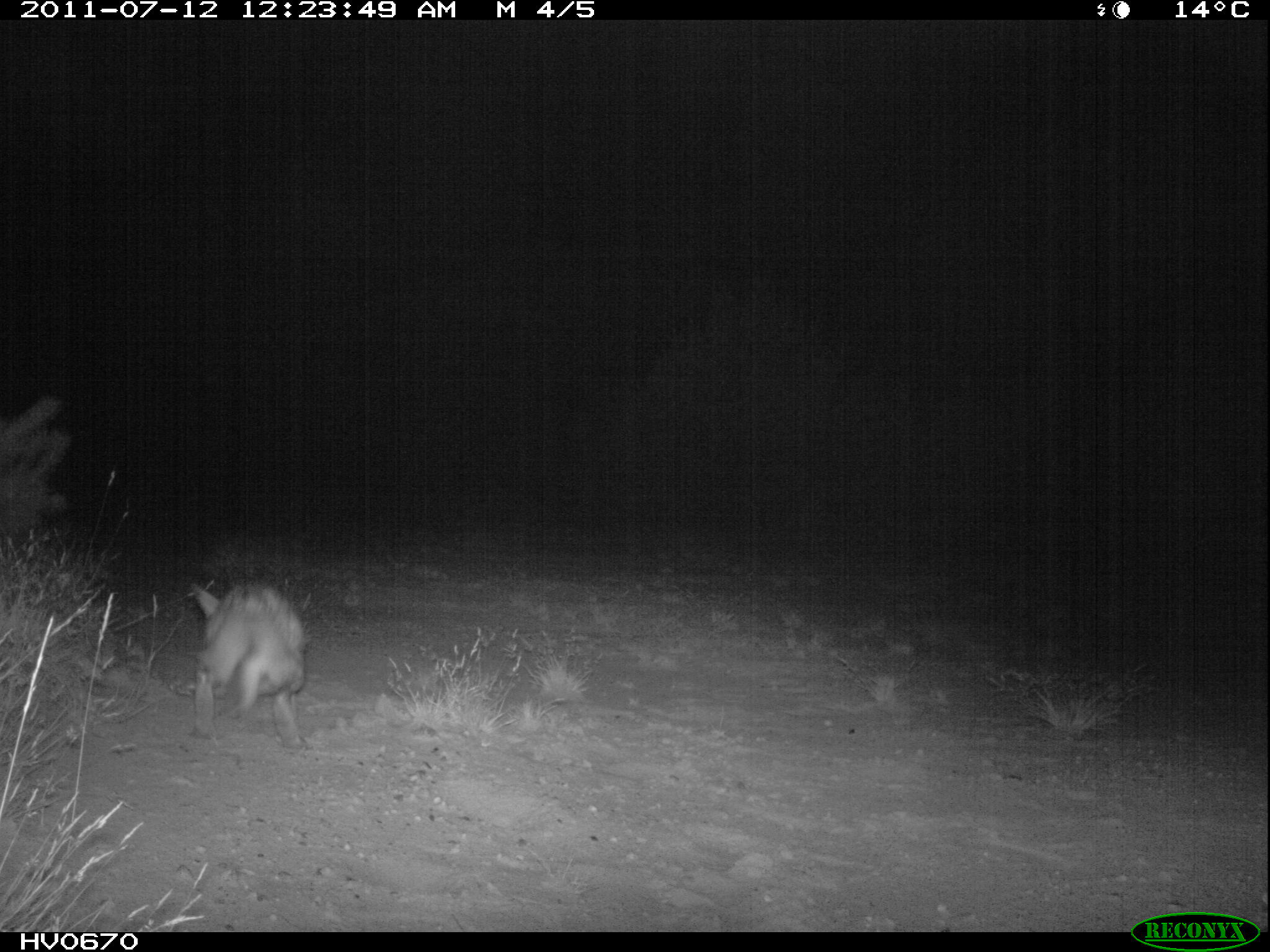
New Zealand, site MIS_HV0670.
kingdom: Animalia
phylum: Chordata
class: Mammalia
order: Lagomorpha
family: Leporidae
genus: Lepus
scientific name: Lepus europaeus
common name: brown hare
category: hare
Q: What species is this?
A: Hare (brown hare) (Lepus europaeus).